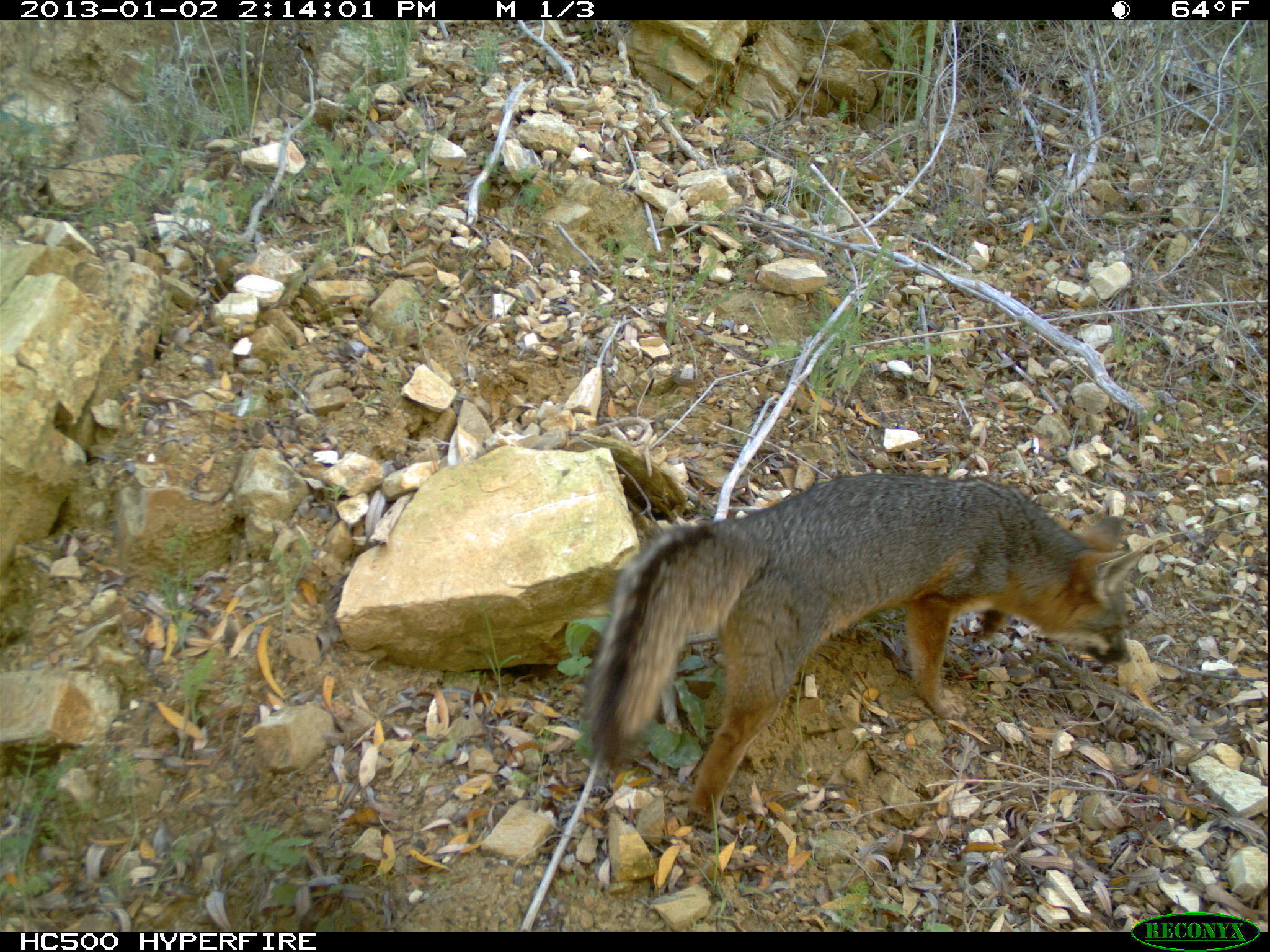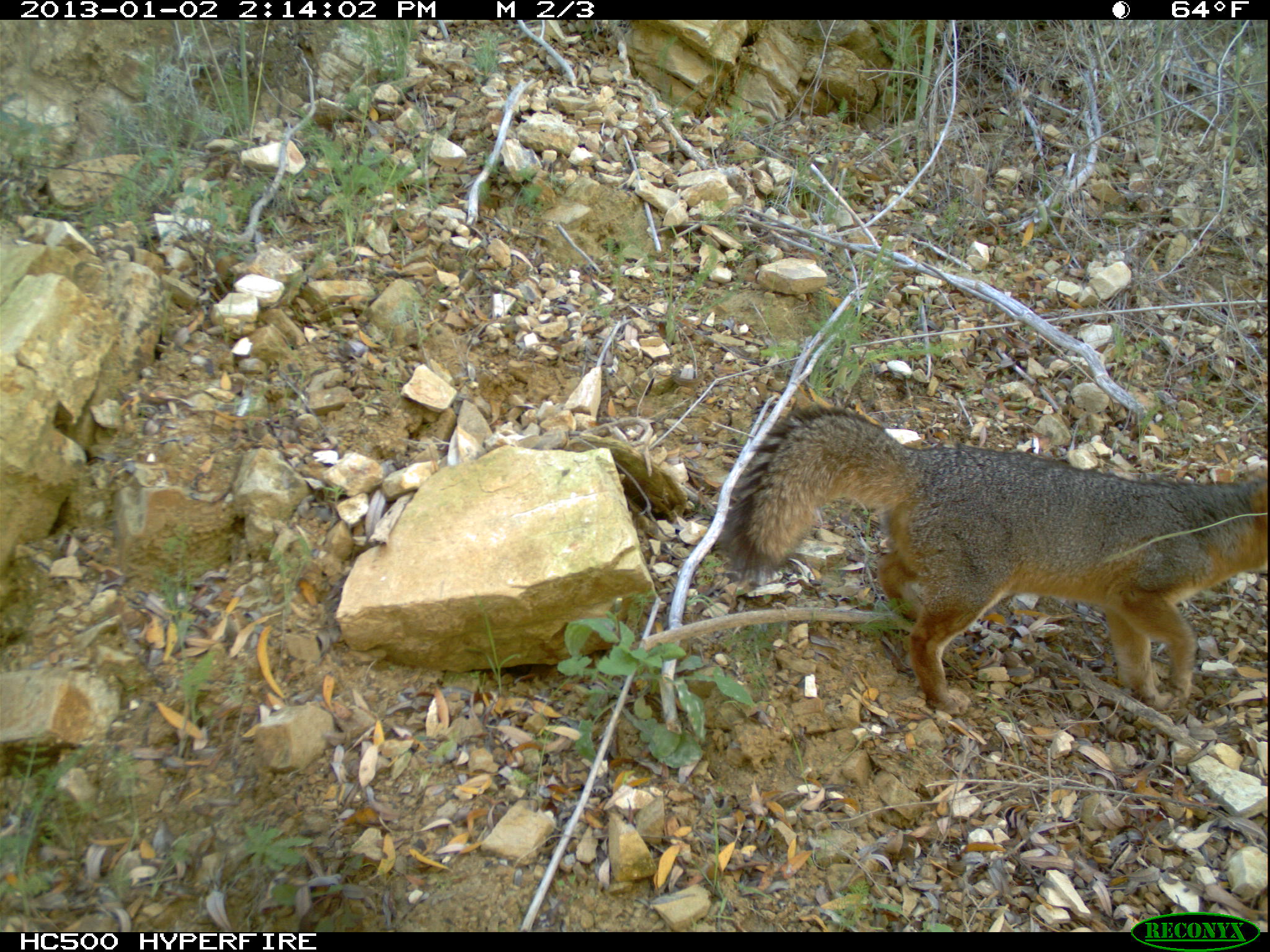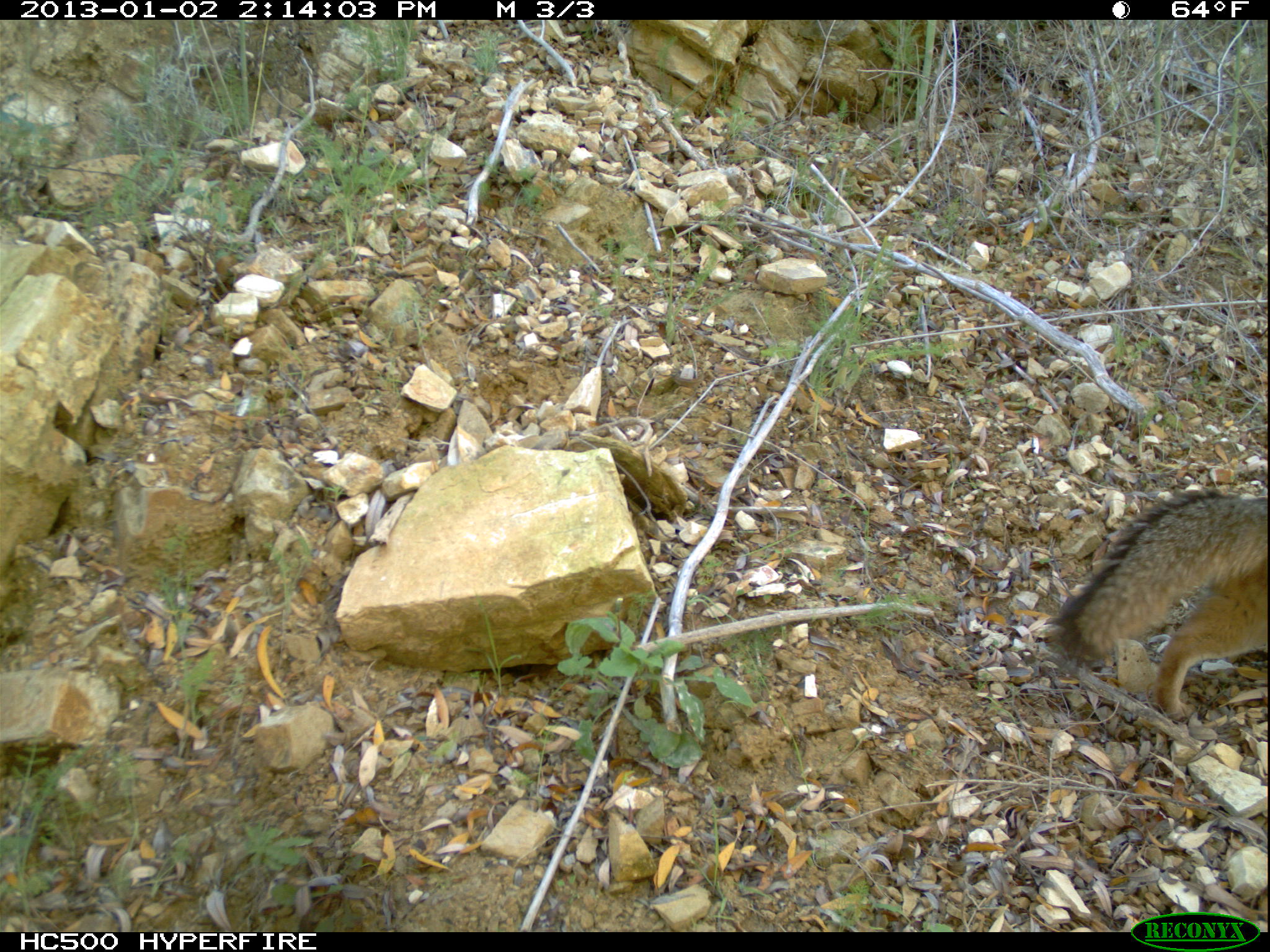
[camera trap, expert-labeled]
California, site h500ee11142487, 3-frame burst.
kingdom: Animalia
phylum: Chordata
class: Mammalia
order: Carnivora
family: Canidae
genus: Urocyon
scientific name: Urocyon littoralis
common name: island fox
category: fox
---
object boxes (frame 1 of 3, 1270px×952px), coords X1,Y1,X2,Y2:
fox: 582,471,1146,832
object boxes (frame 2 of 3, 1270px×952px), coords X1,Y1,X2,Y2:
fox: 720,399,1269,718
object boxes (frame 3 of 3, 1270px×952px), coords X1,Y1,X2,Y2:
fox: 1052,491,1267,720